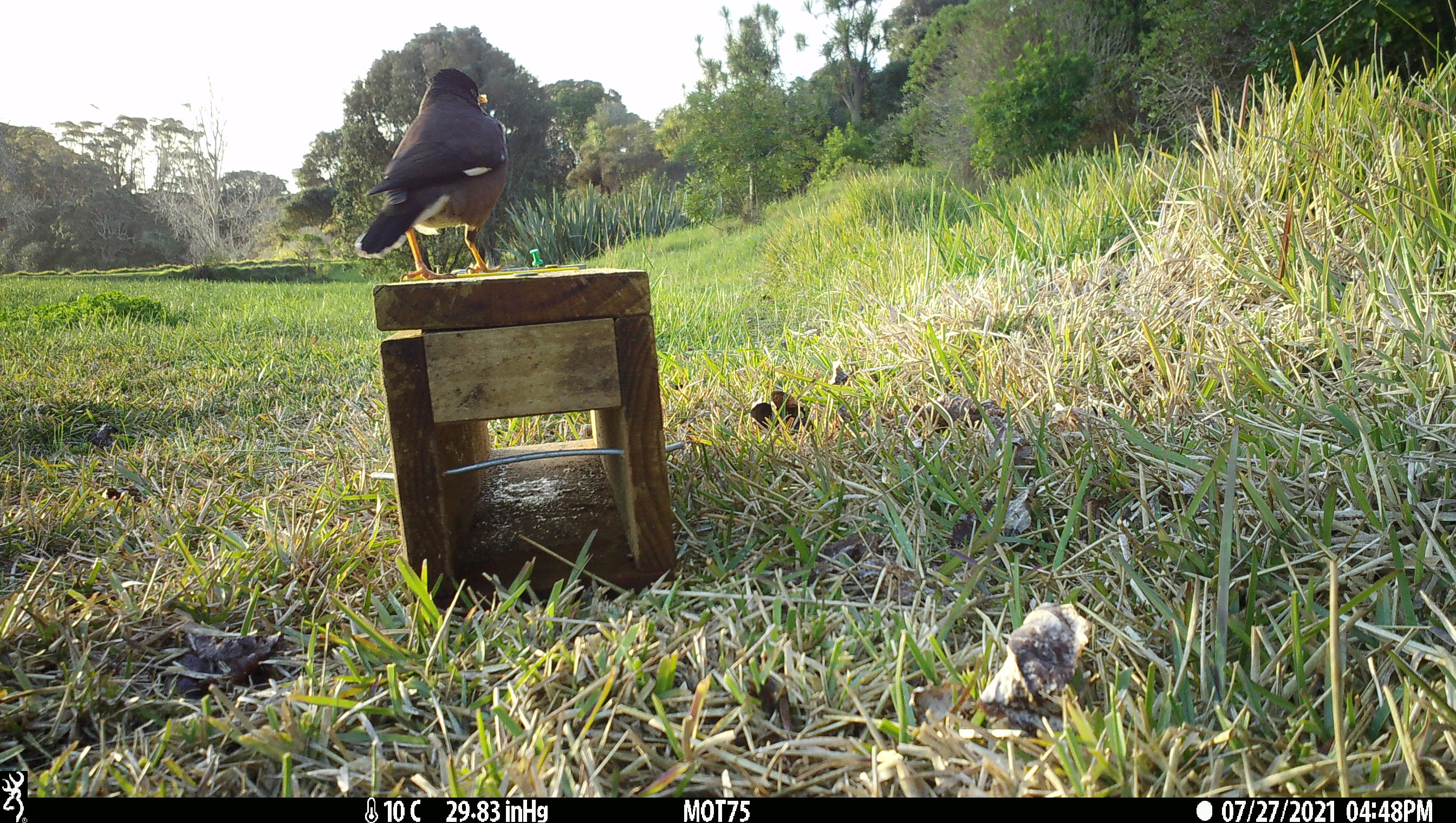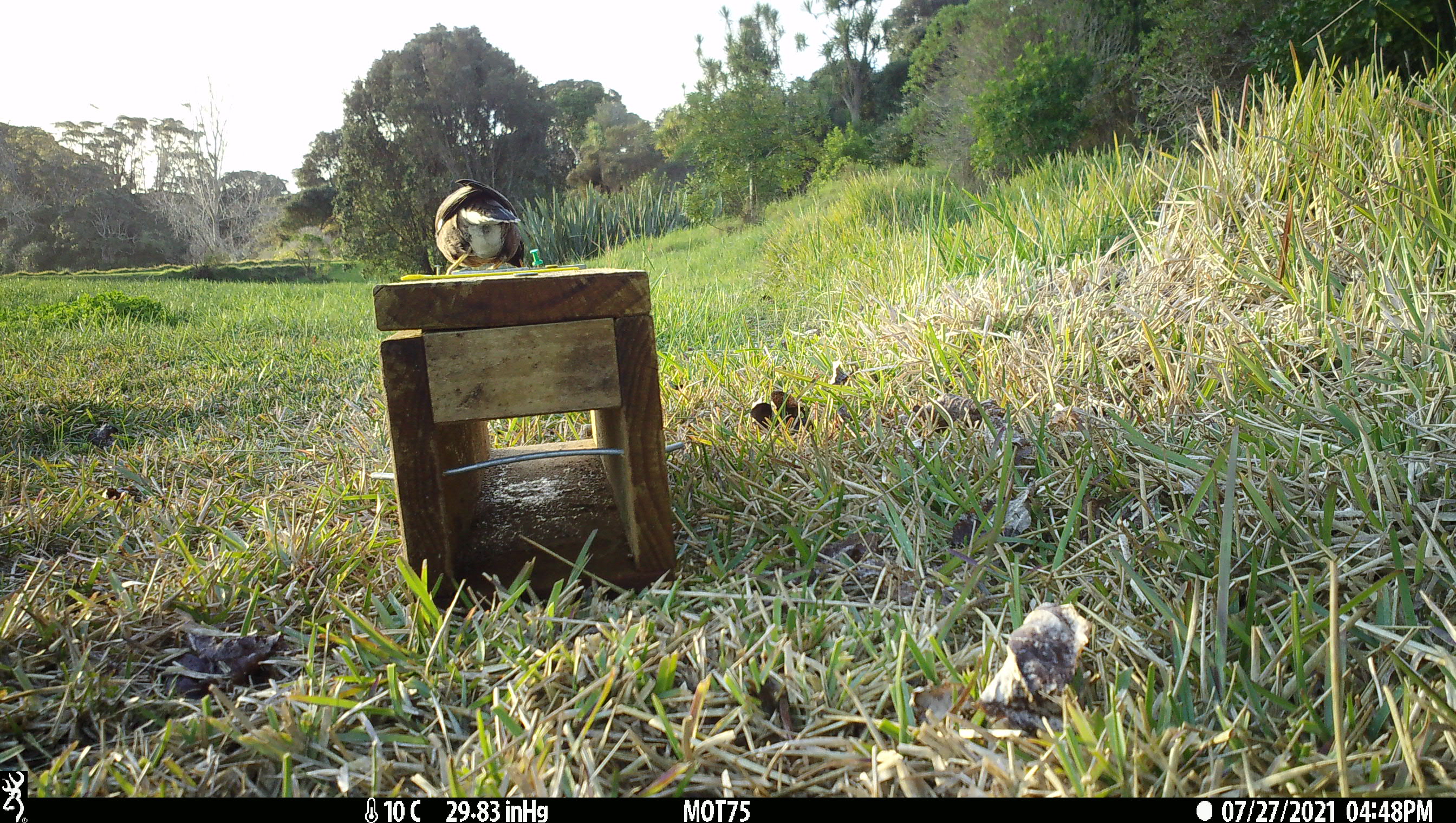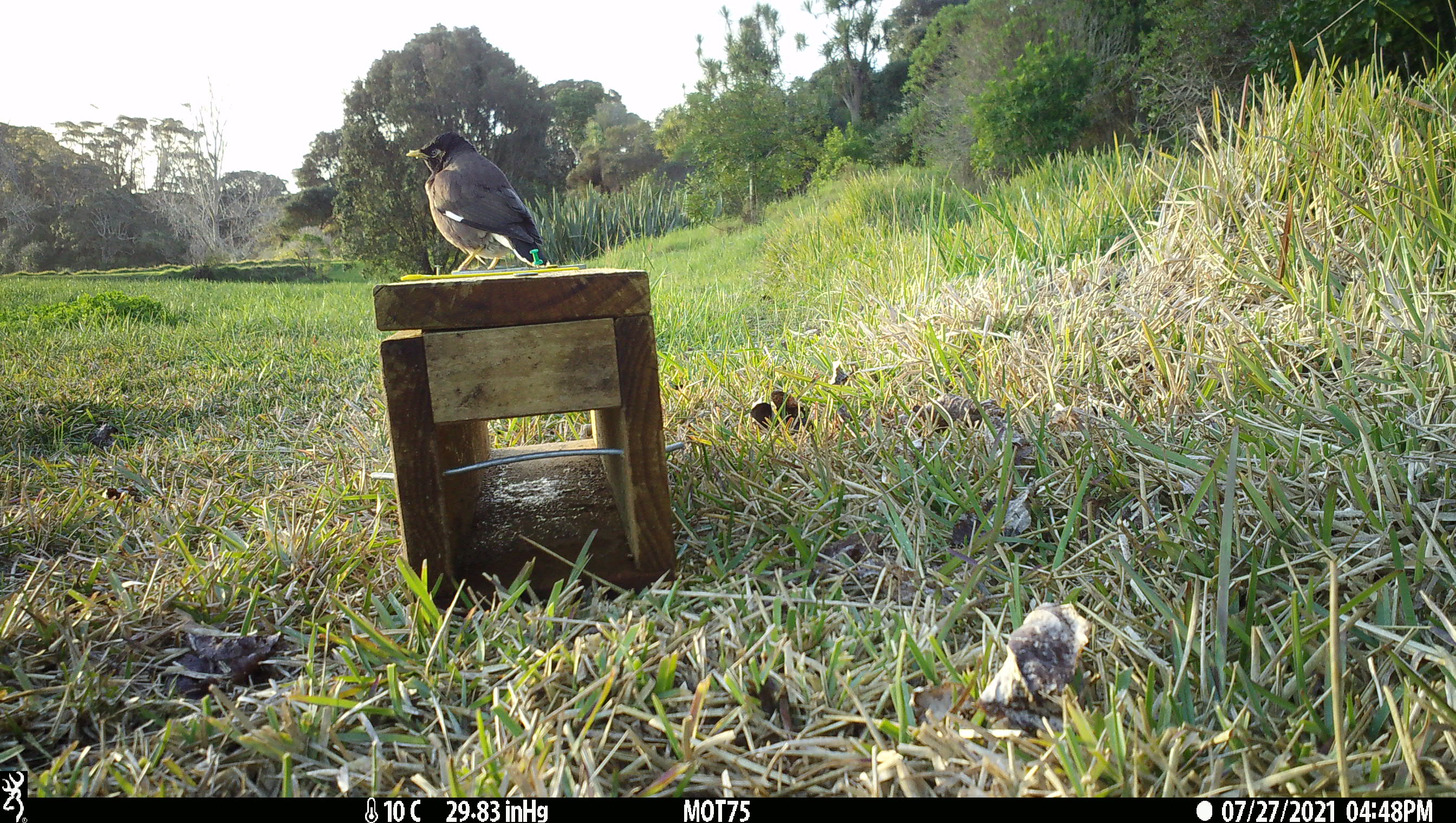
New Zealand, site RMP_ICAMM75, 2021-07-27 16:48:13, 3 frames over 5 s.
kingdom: Animalia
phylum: Chordata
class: Aves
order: Passeriformes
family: Sturnidae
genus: Acridotheres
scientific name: Acridotheres tristis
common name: common myna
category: myna